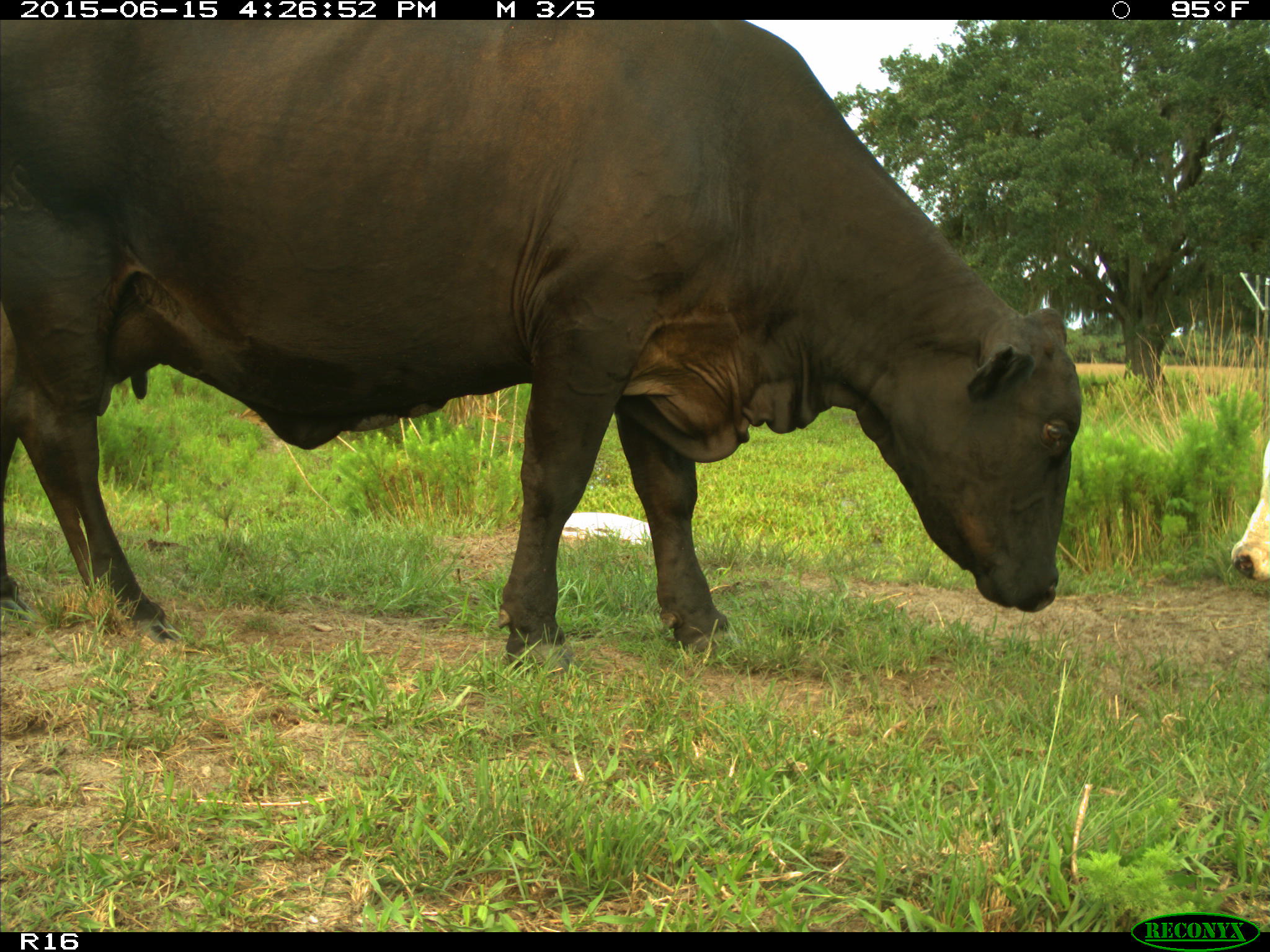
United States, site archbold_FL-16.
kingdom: Animalia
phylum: Chordata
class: Mammalia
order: Artiodactyla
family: Bovidae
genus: Bos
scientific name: Bos taurus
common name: domestic cow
Bos taurus (domestic cow).